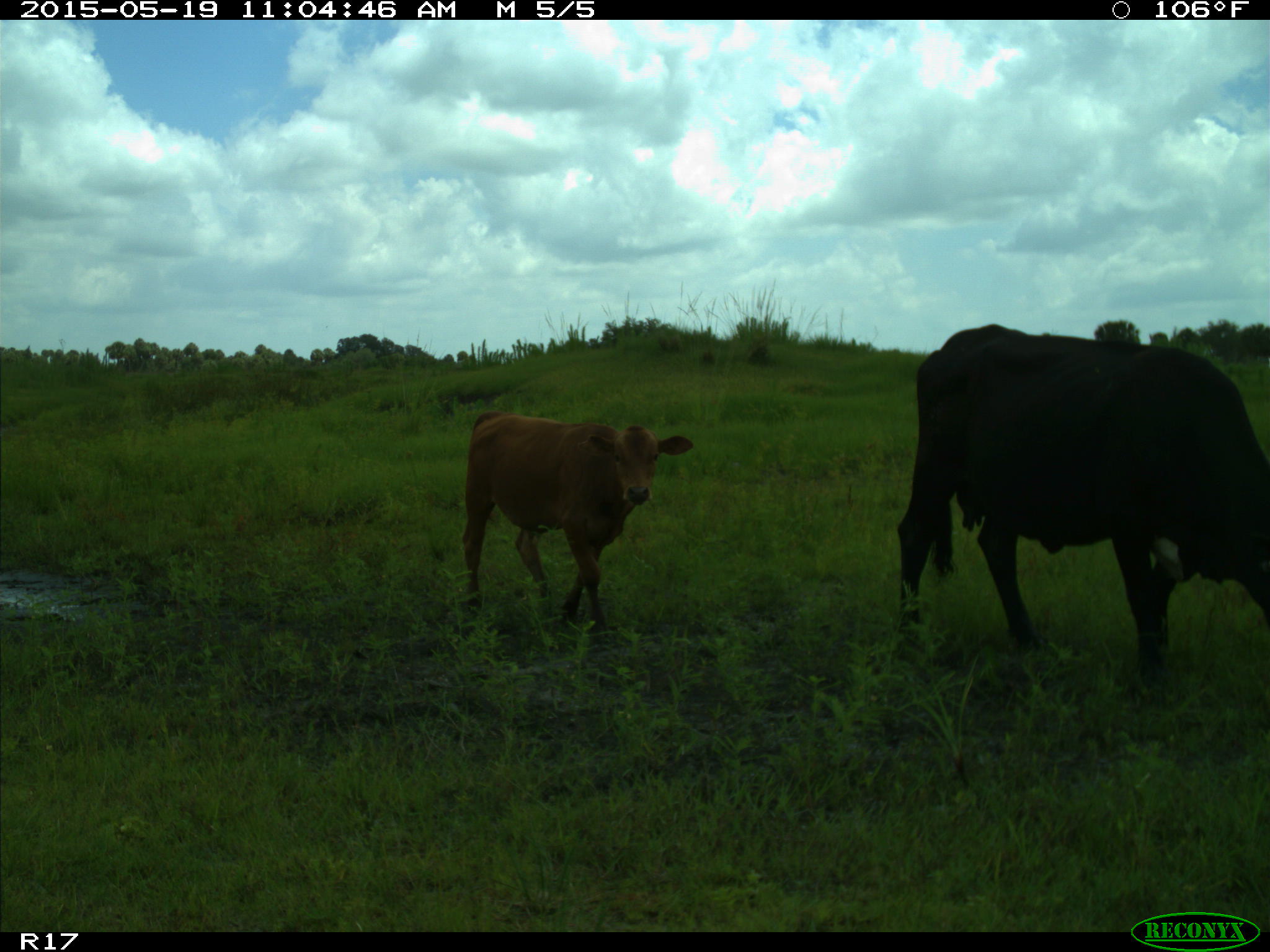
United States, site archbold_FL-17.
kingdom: Animalia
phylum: Chordata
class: Mammalia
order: Artiodactyla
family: Bovidae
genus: Bos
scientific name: Bos taurus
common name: domestic cow